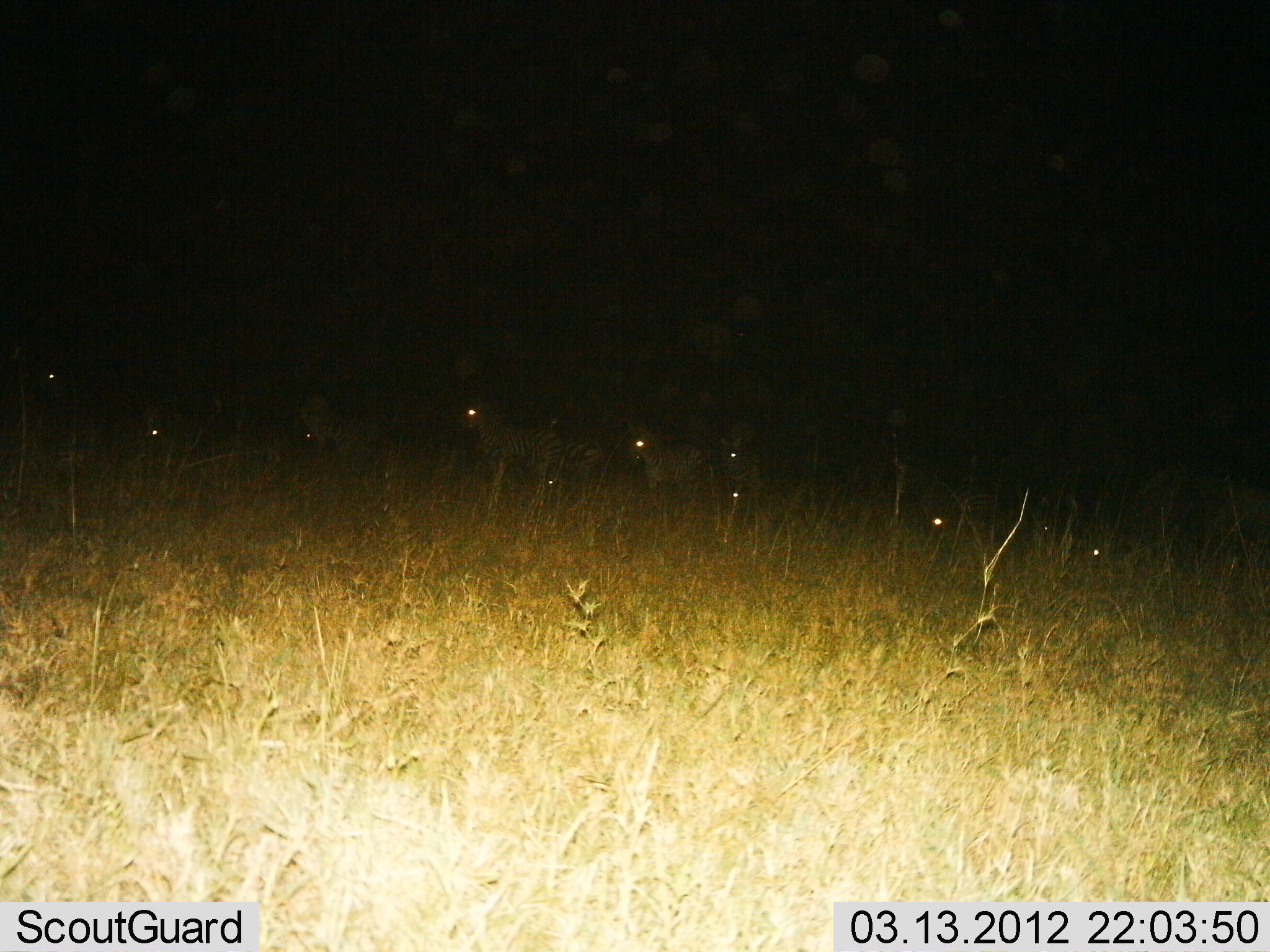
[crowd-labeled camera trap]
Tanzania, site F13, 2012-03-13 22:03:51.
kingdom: Animalia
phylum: Chordata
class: Mammalia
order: Perissodactyla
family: Equidae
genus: Equus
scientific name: Equus quagga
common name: plains zebra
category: zebra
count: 9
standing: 76%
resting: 28%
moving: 24%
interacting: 0%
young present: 4%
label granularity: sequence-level